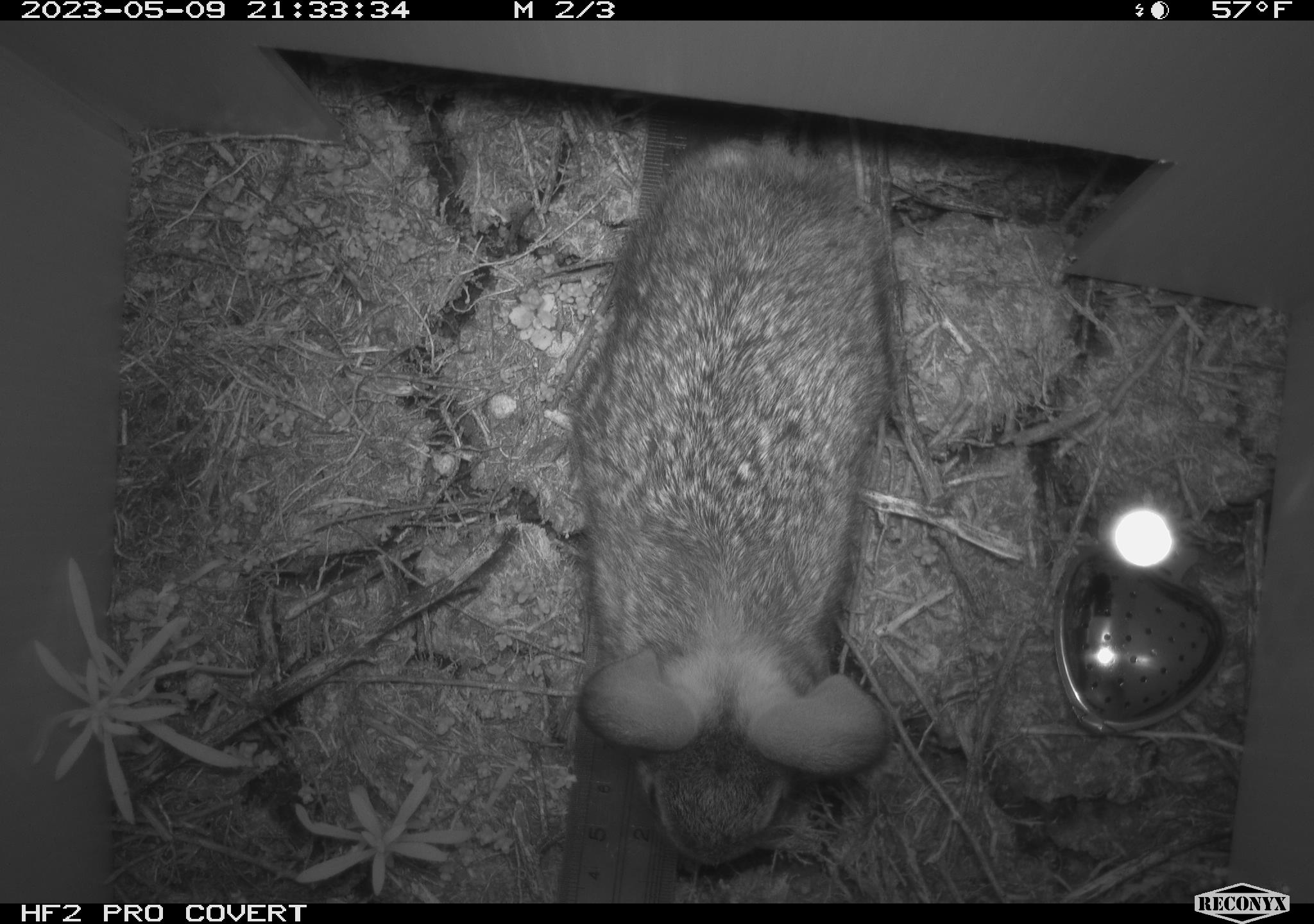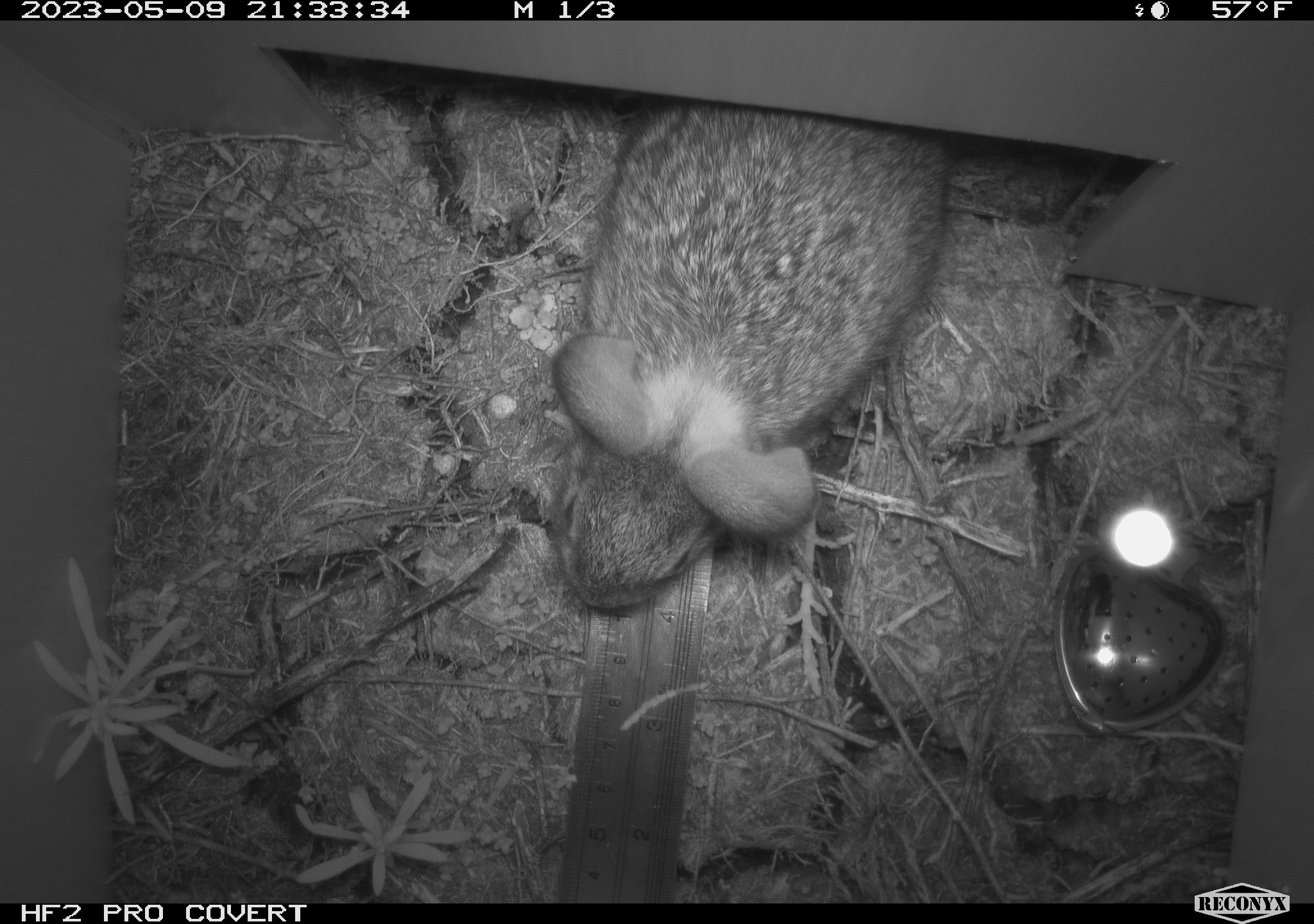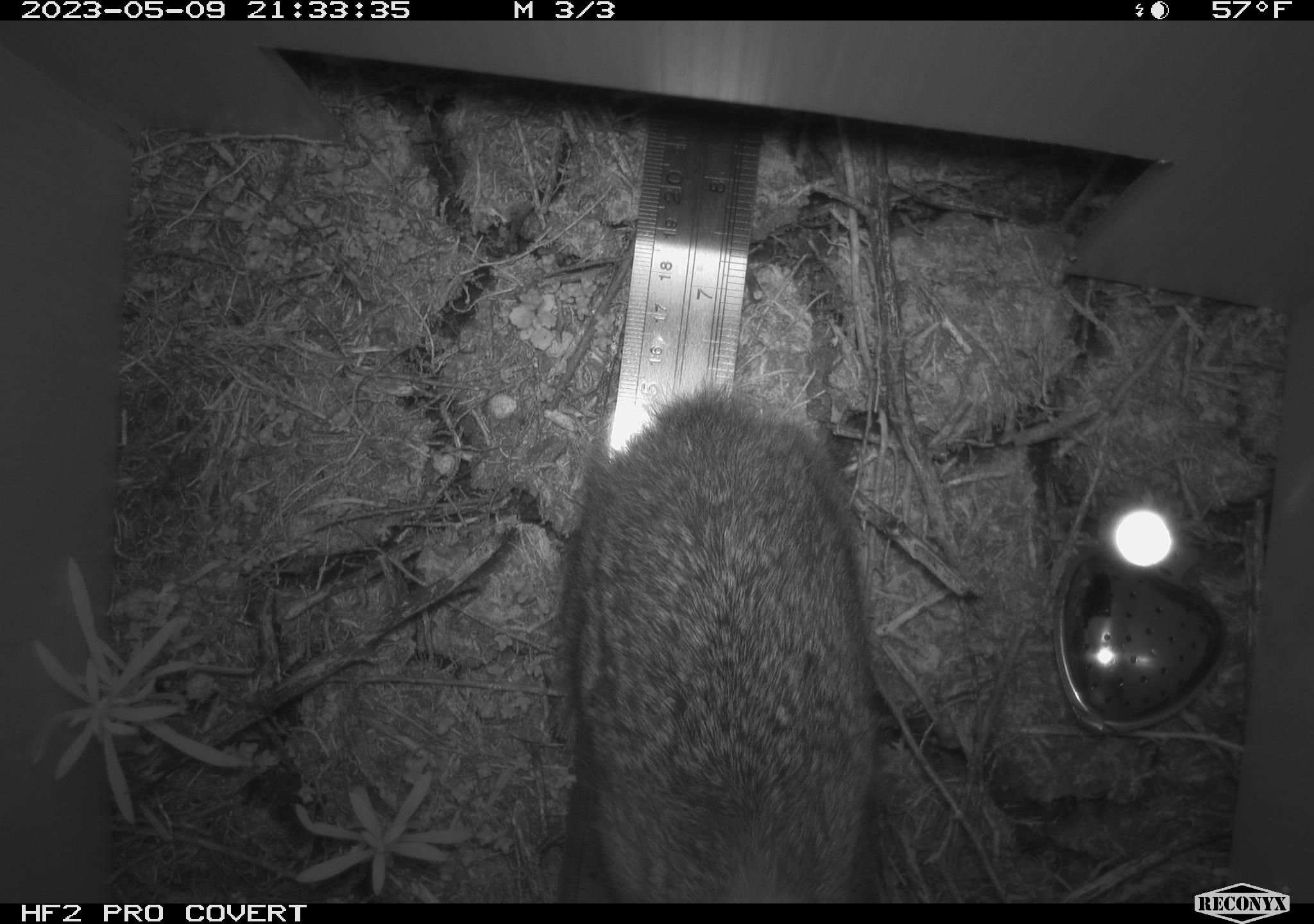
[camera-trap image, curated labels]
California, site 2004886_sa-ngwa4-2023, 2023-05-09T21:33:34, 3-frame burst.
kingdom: Animalia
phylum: Chordata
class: Mammalia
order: Lagomorpha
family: Leporidae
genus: Sylvilagus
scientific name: Sylvilagus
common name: cottontail rabbits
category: sylvilagus species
Sylvilagus species (cottontail rabbits) (Sylvilagus).